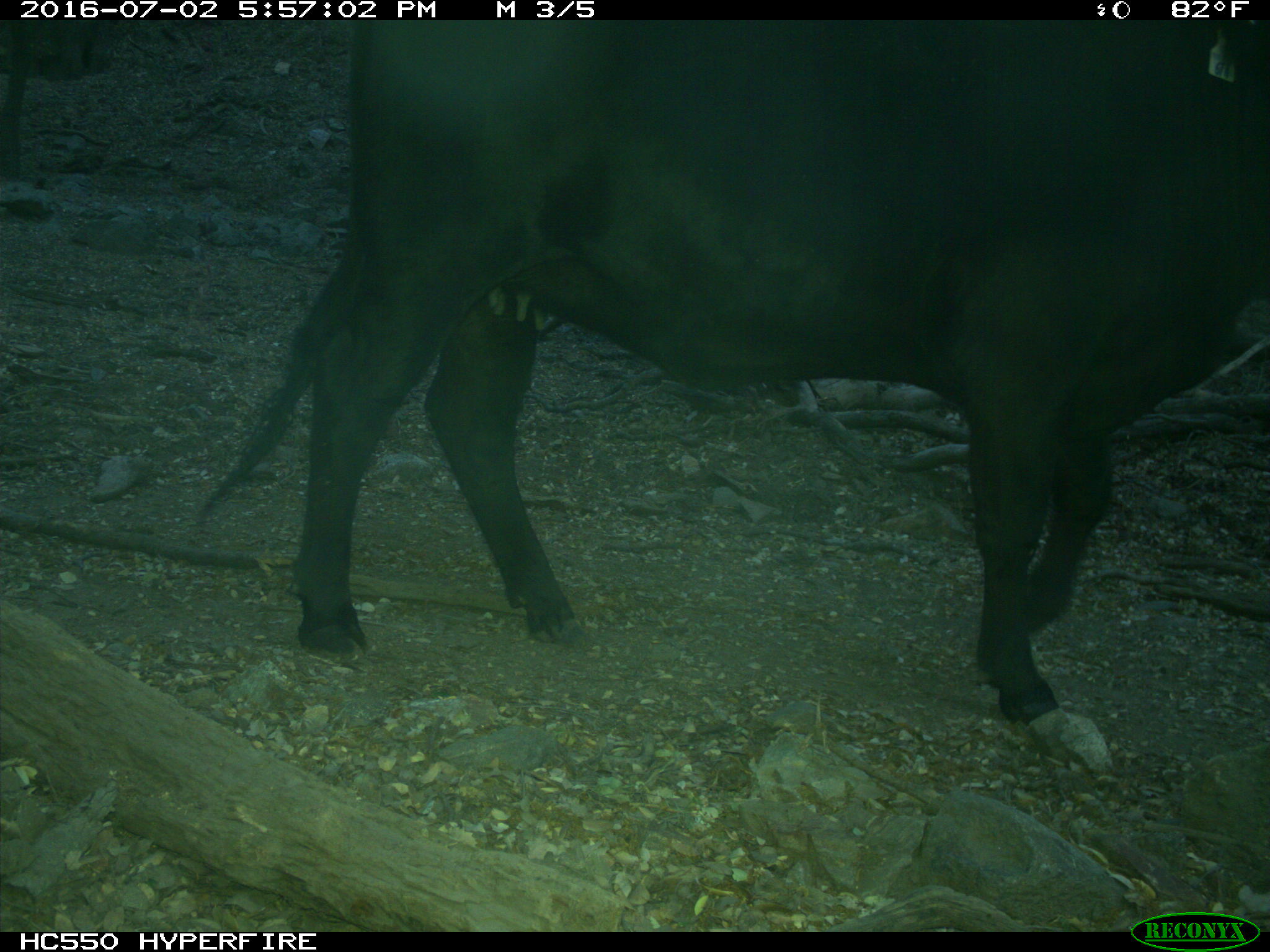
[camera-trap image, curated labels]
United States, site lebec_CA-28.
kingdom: Animalia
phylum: Chordata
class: Mammalia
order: Artiodactyla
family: Bovidae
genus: Bos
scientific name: Bos taurus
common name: domestic cow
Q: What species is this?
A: Bos taurus (domestic cow).